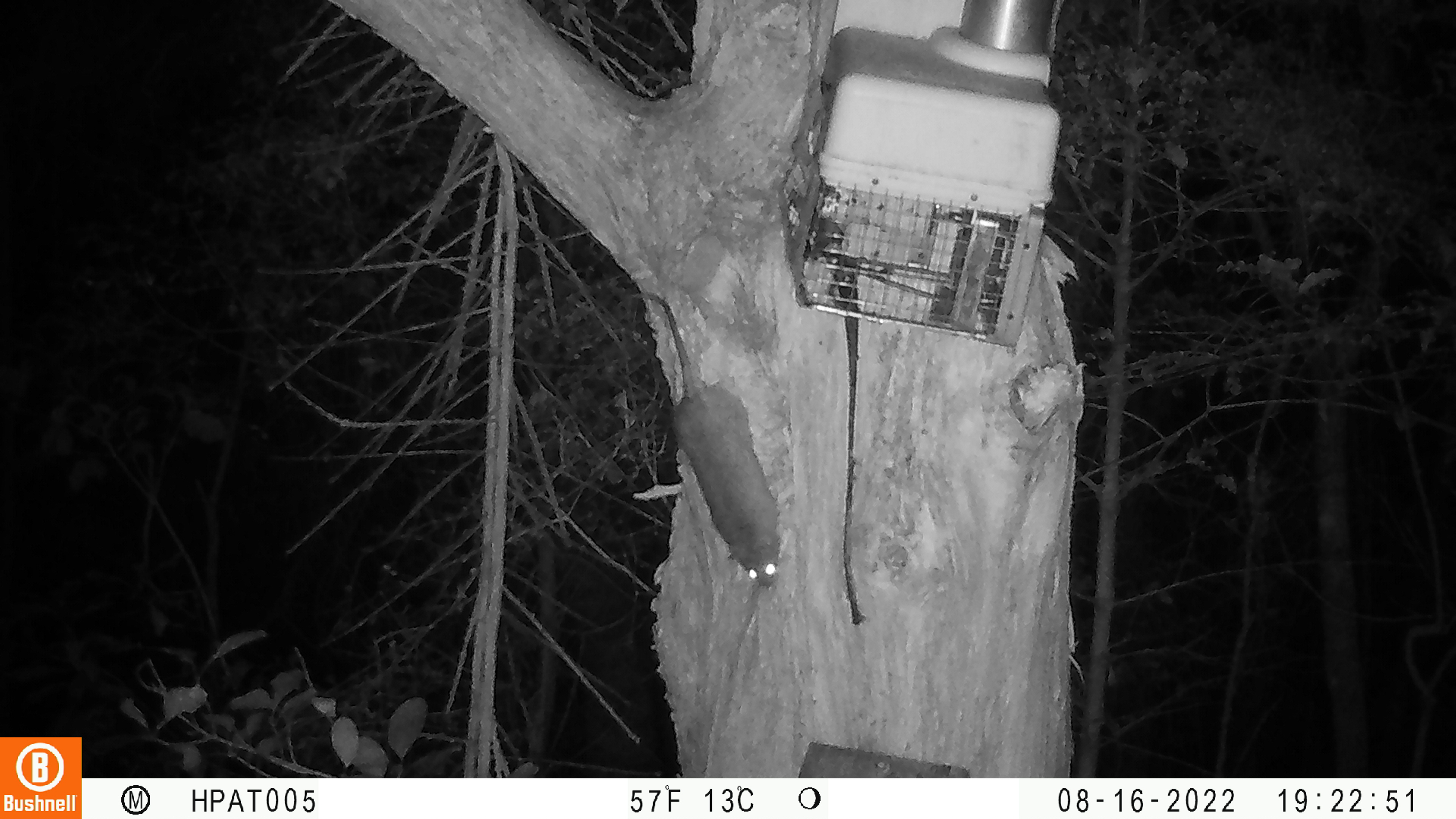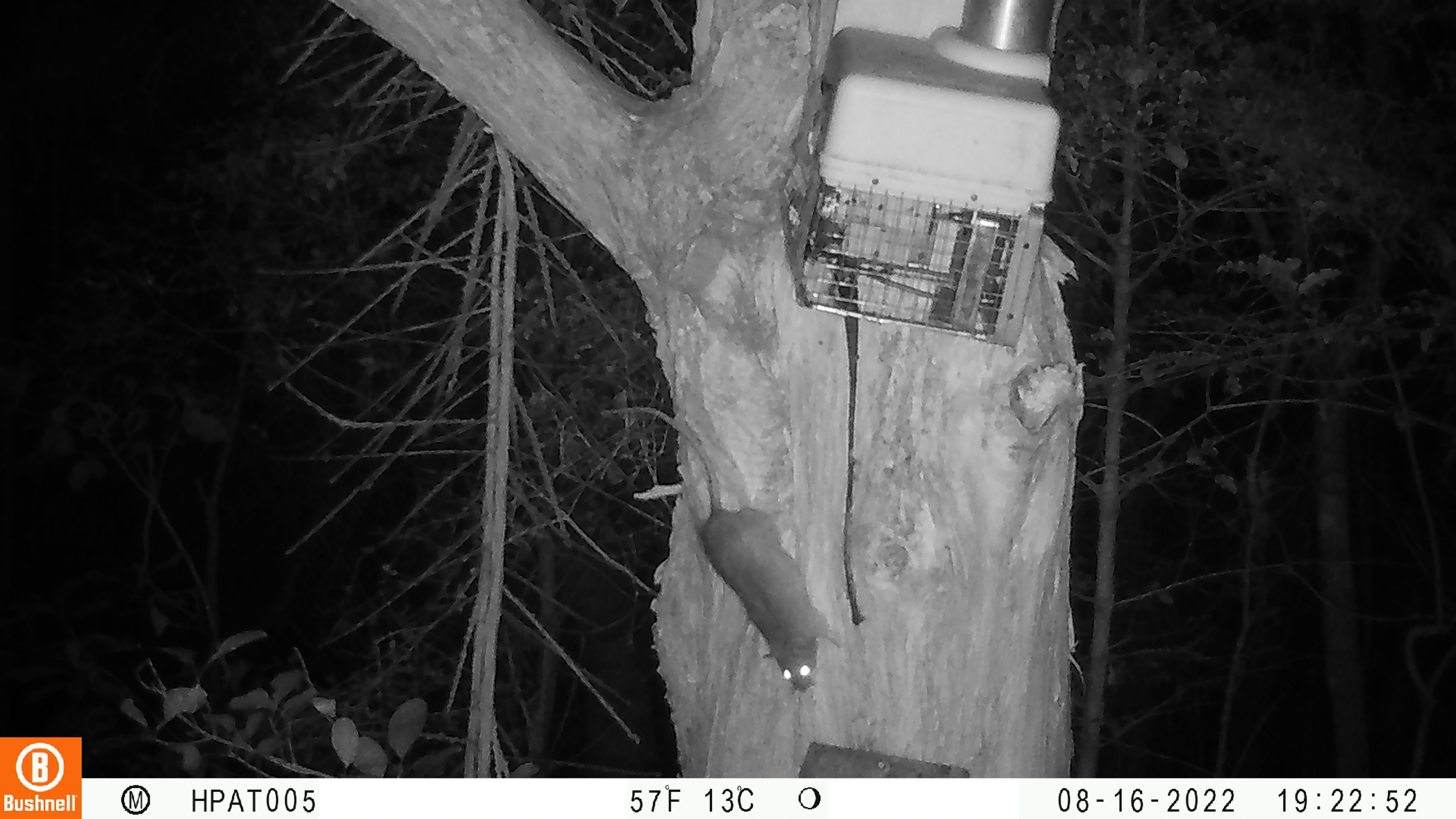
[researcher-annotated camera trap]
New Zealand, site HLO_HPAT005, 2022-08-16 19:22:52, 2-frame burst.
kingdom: Animalia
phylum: Chordata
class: Mammalia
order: Rodentia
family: Muridae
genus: Rattus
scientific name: Rattus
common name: rat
Rat (Rattus).